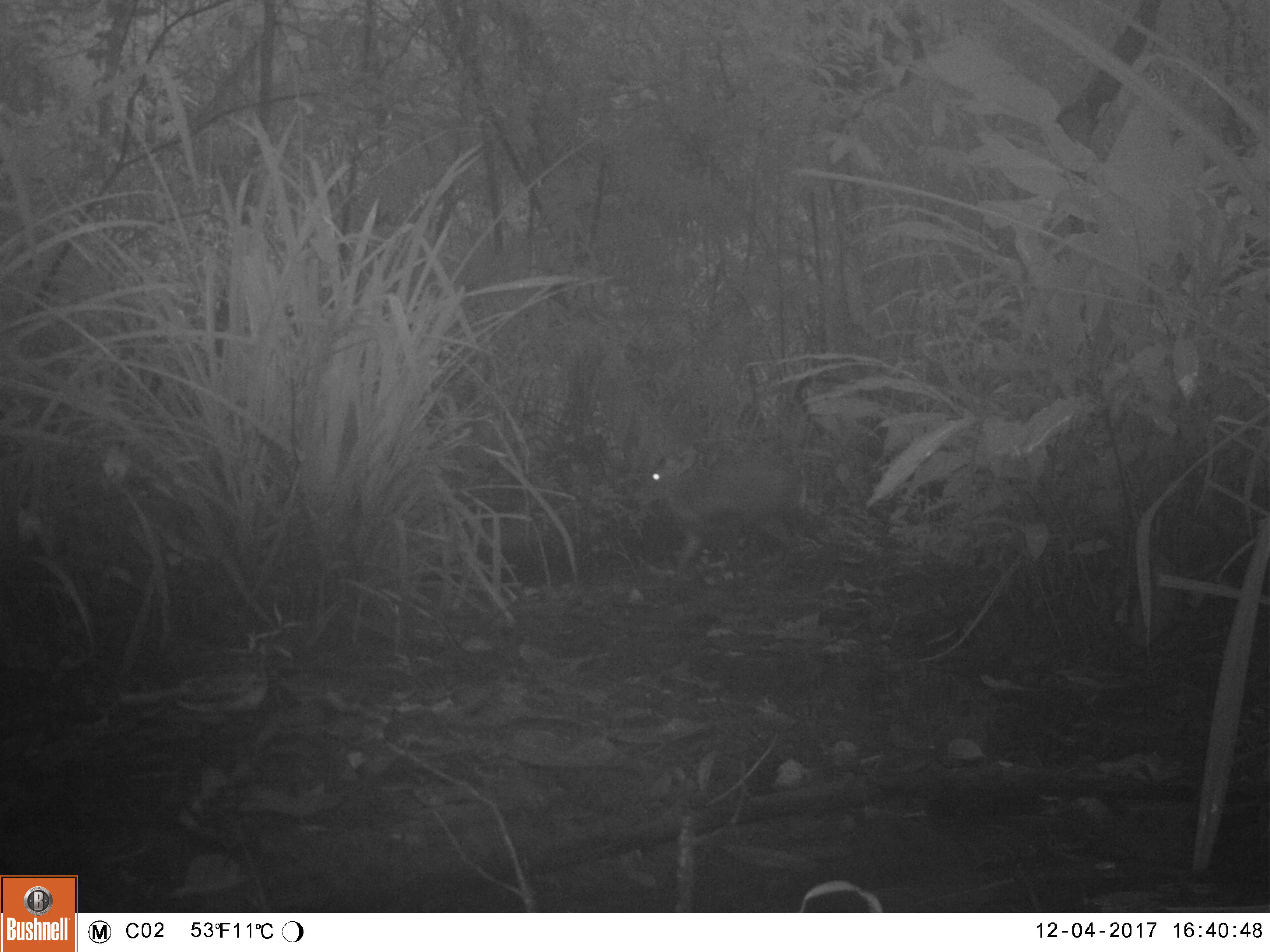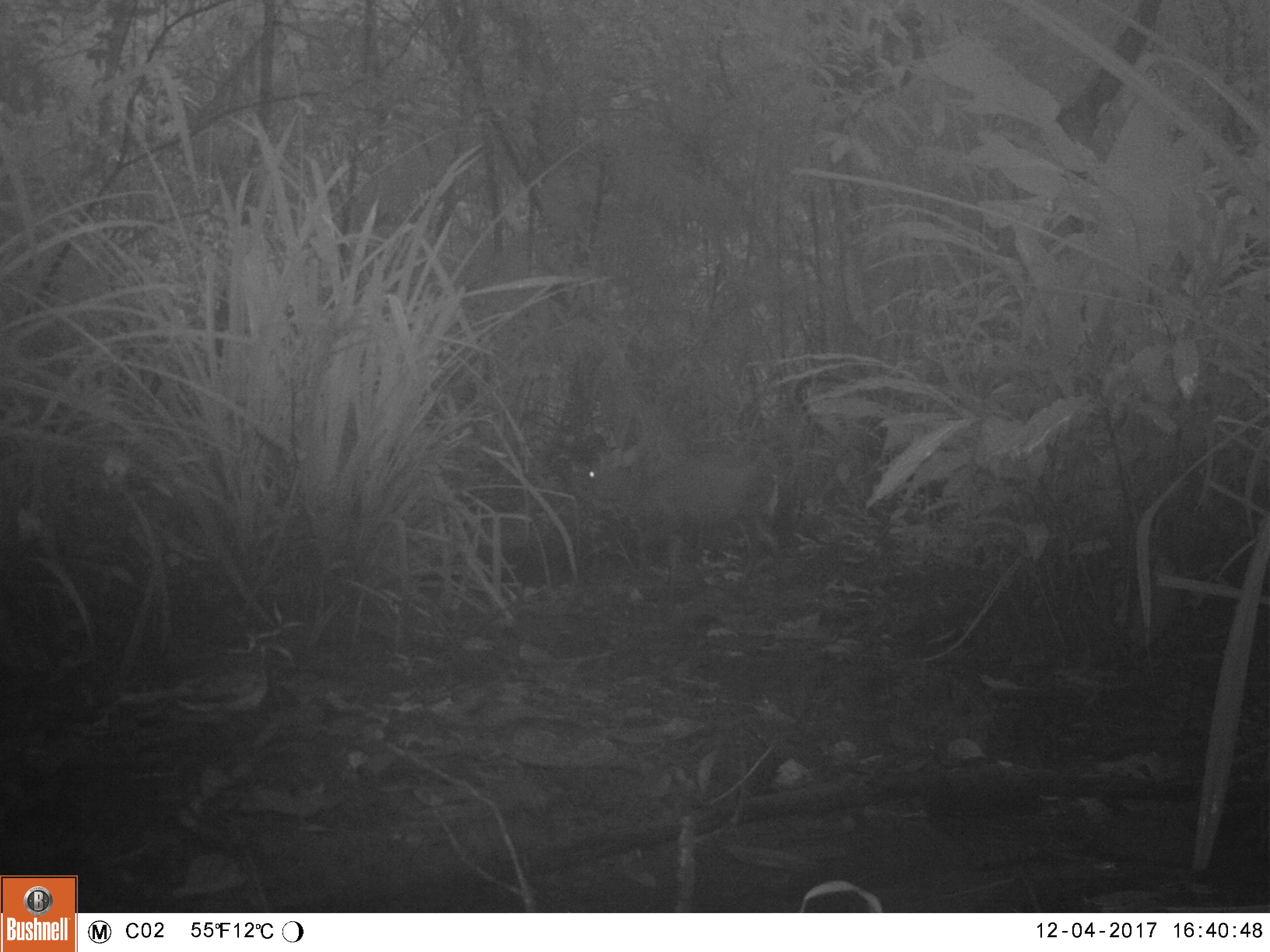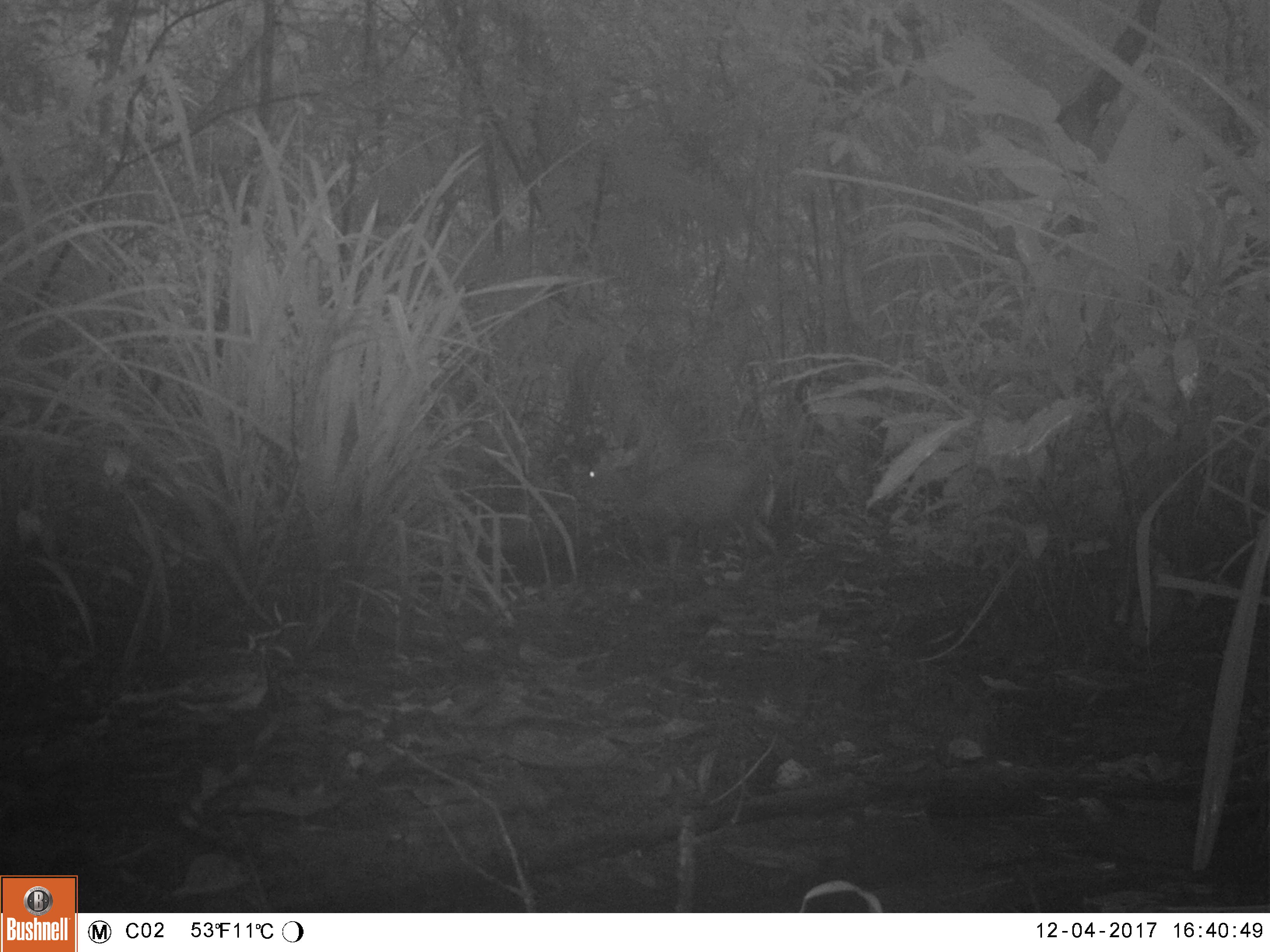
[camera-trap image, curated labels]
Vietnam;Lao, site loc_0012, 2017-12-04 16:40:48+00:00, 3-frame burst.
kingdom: Animalia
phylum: Chordata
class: Mammalia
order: Artiodactyla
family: Cervidae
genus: Muntiacus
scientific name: Muntiacus rooseveltorum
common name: roosevelt's muntjac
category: roosevelts muntjac group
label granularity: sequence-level